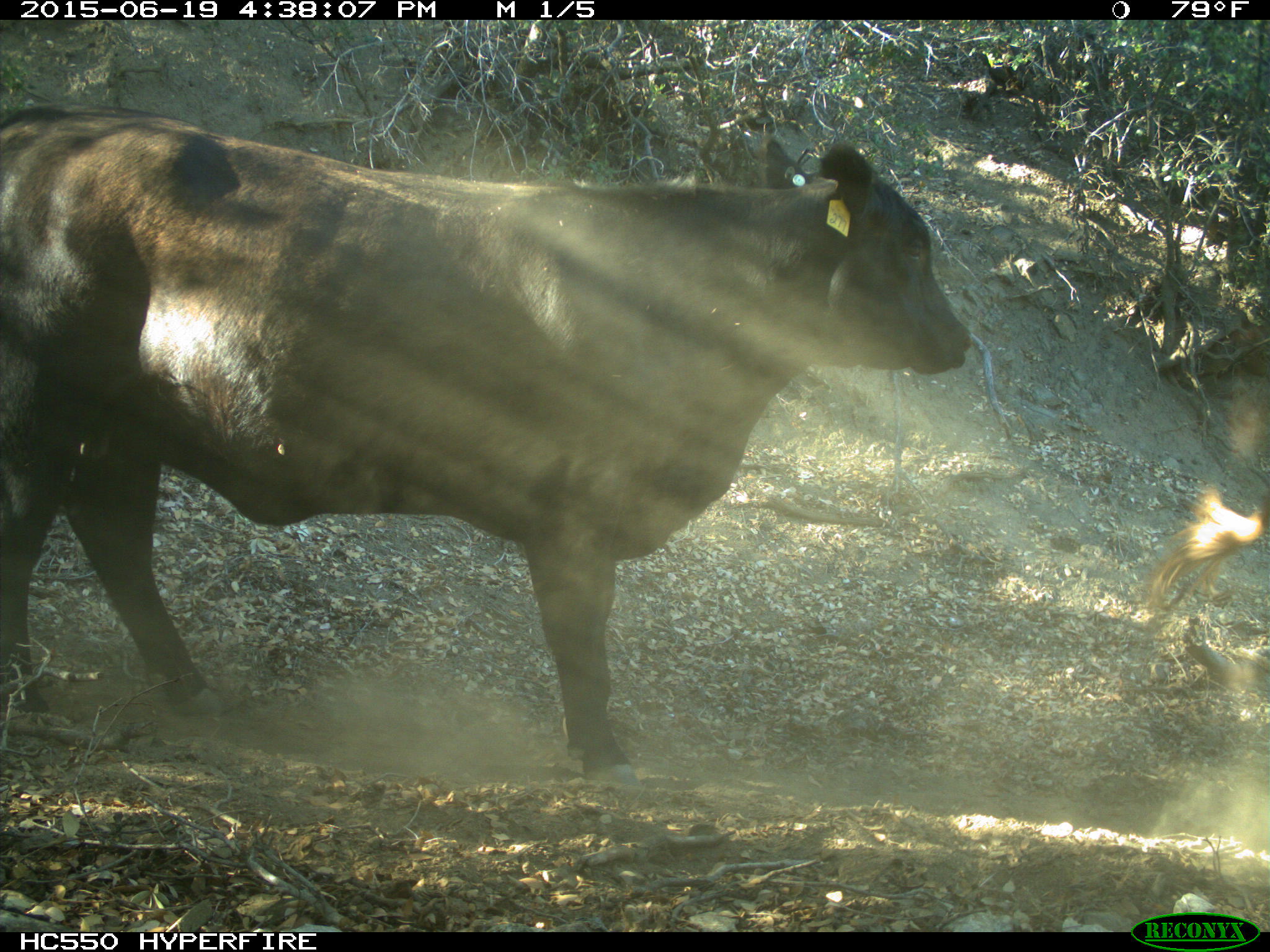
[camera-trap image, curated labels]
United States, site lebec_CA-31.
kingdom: Animalia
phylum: Chordata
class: Mammalia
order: Artiodactyla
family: Bovidae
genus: Bos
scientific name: Bos taurus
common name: domestic cow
Bos taurus (domestic cow).